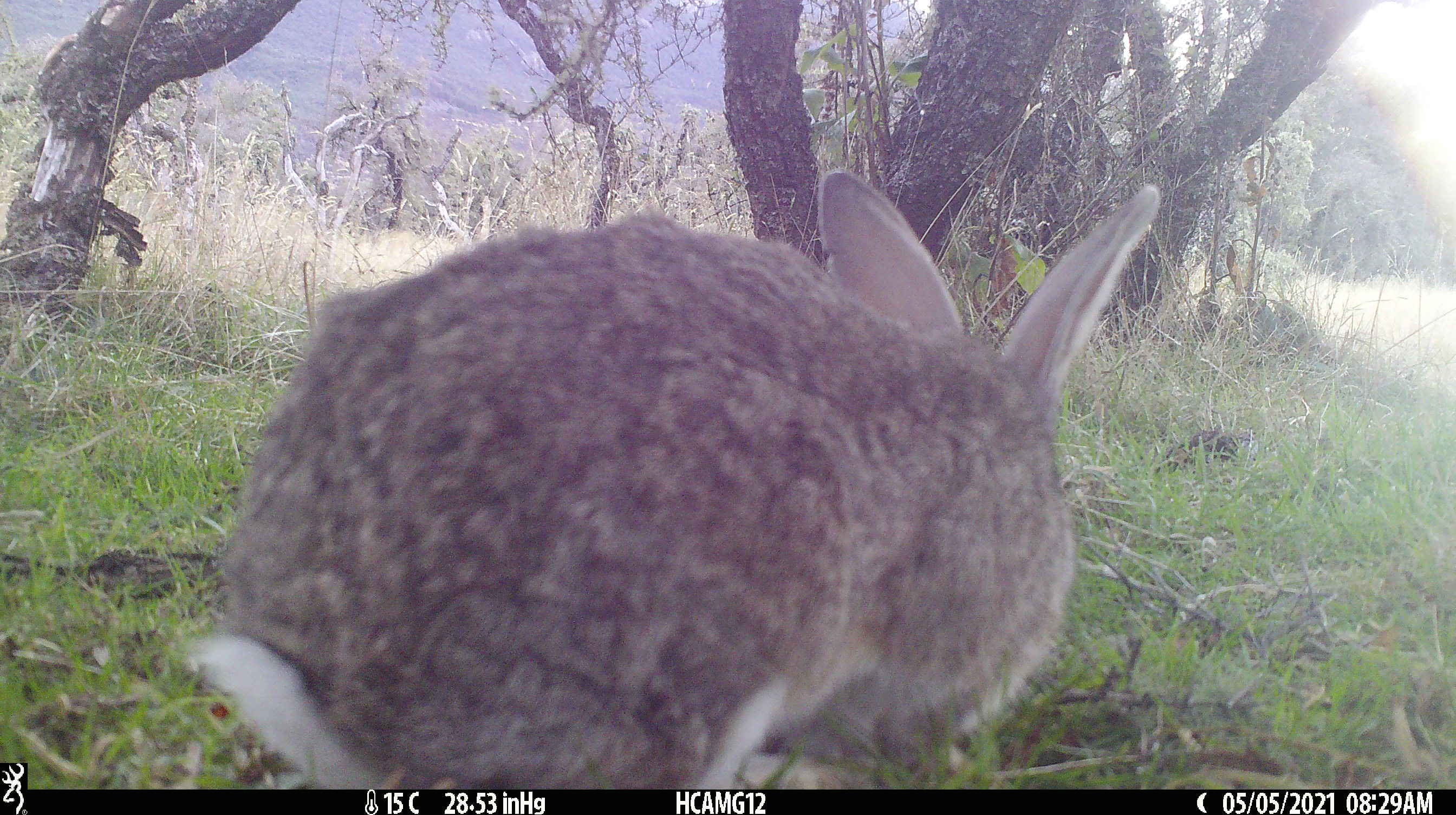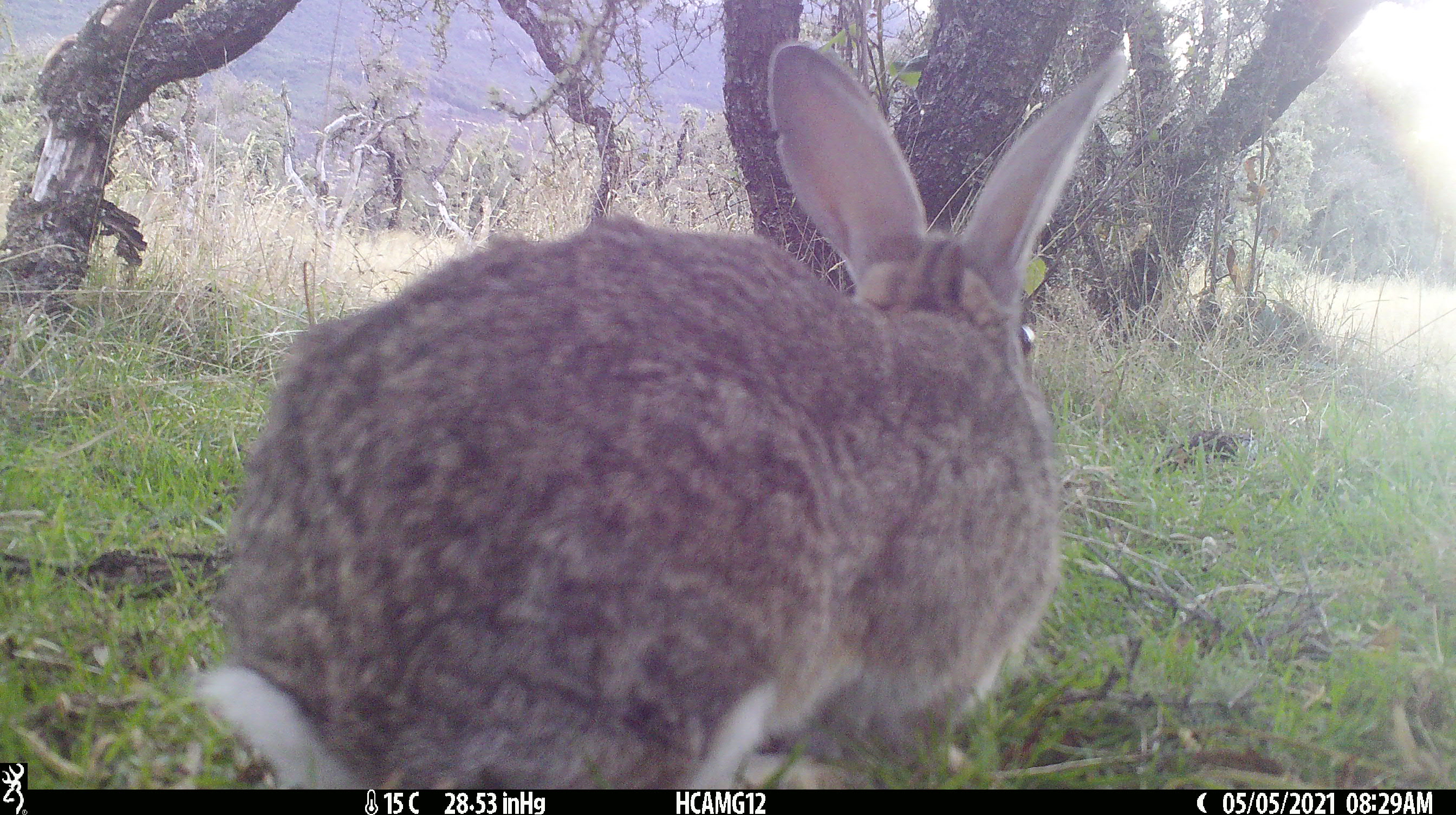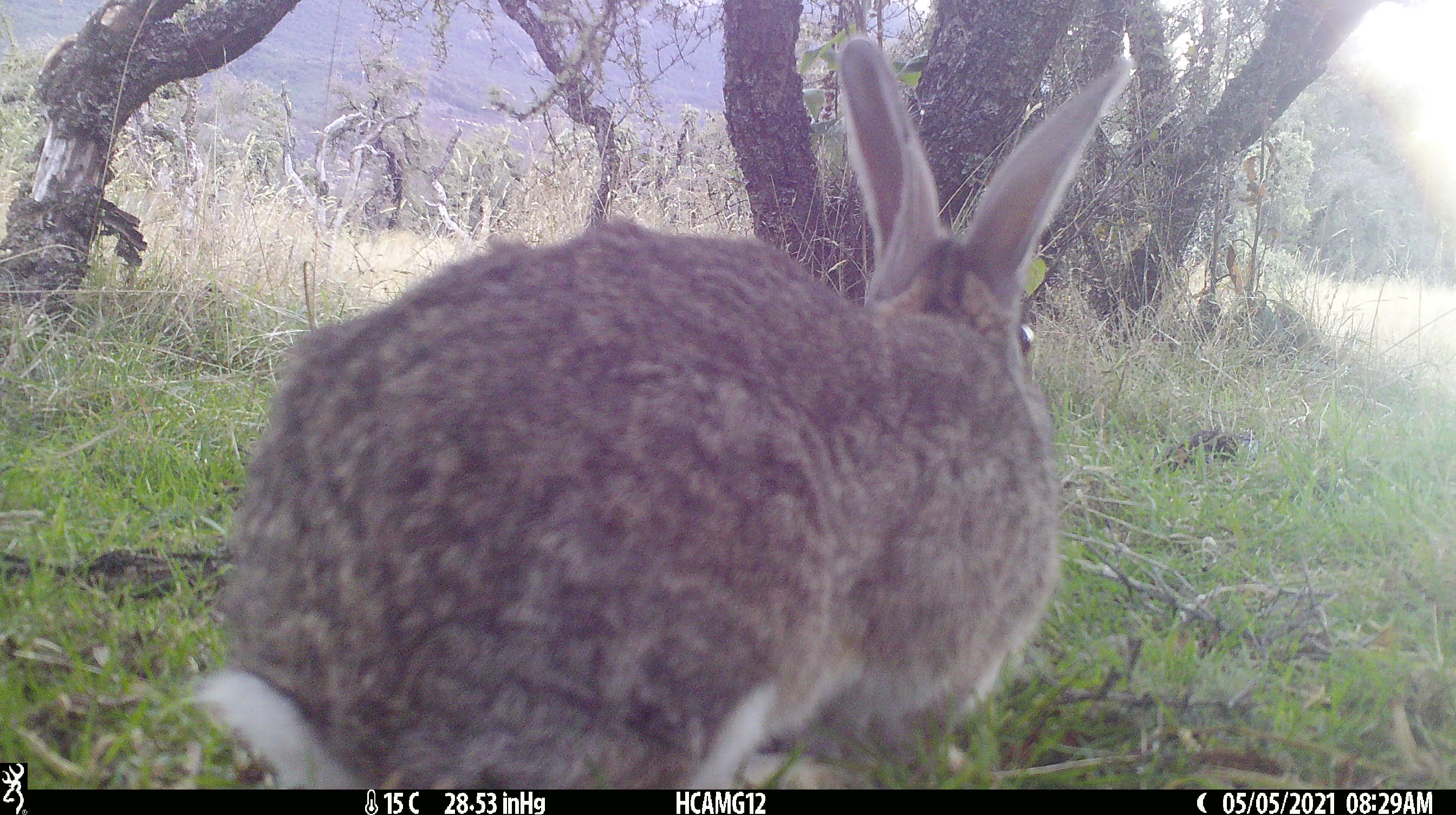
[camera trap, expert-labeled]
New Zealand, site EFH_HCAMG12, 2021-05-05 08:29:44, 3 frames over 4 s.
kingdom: Animalia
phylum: Chordata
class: Mammalia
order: Lagomorpha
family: Leporidae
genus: Oryctolagus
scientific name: Oryctolagus cuniculus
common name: european rabbit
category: rabbit